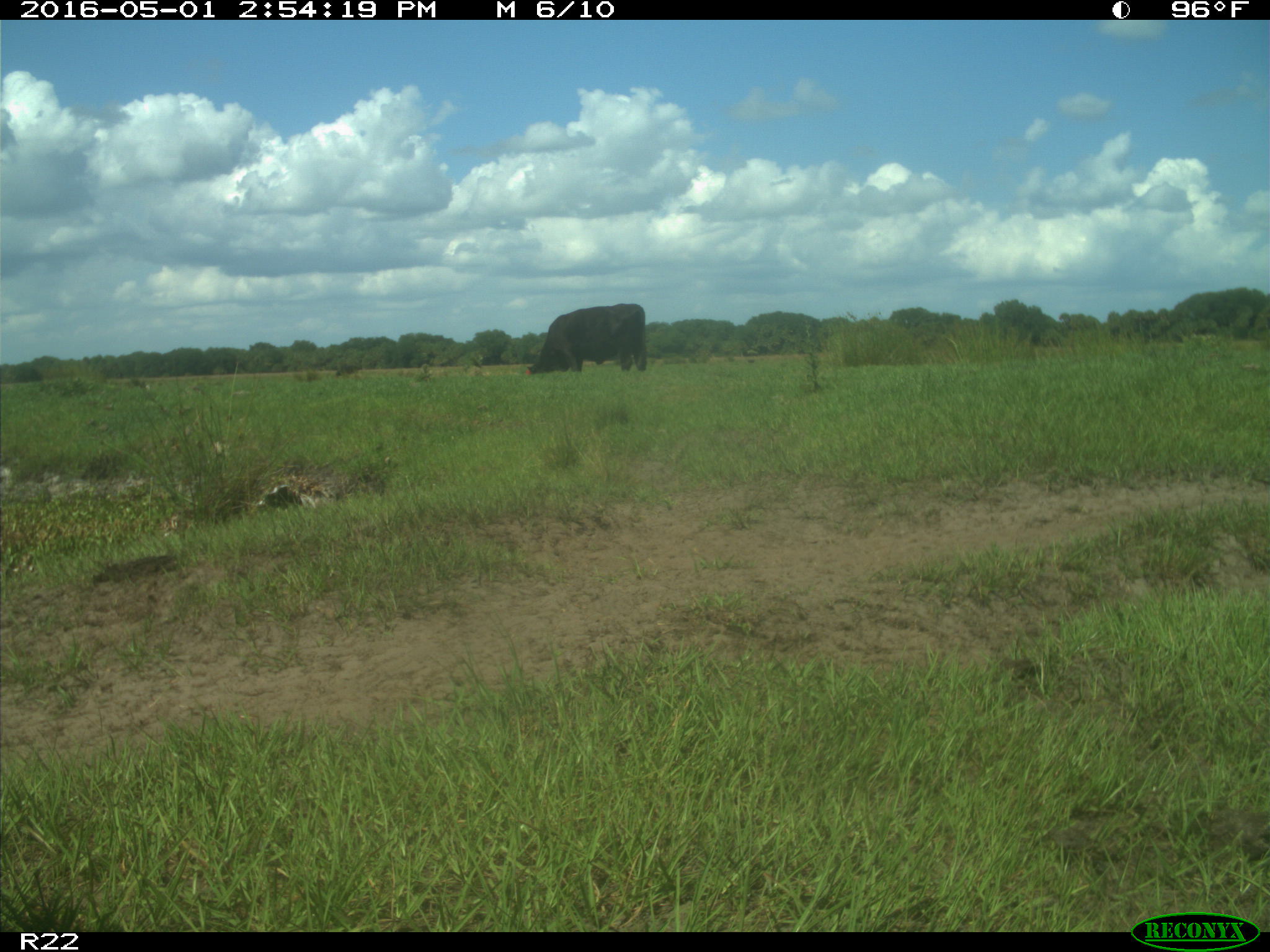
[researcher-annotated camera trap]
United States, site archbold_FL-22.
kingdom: Animalia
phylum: Chordata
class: Mammalia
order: Artiodactyla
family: Bovidae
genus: Bos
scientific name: Bos taurus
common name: domestic cow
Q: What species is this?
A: Bos taurus (domestic cow).